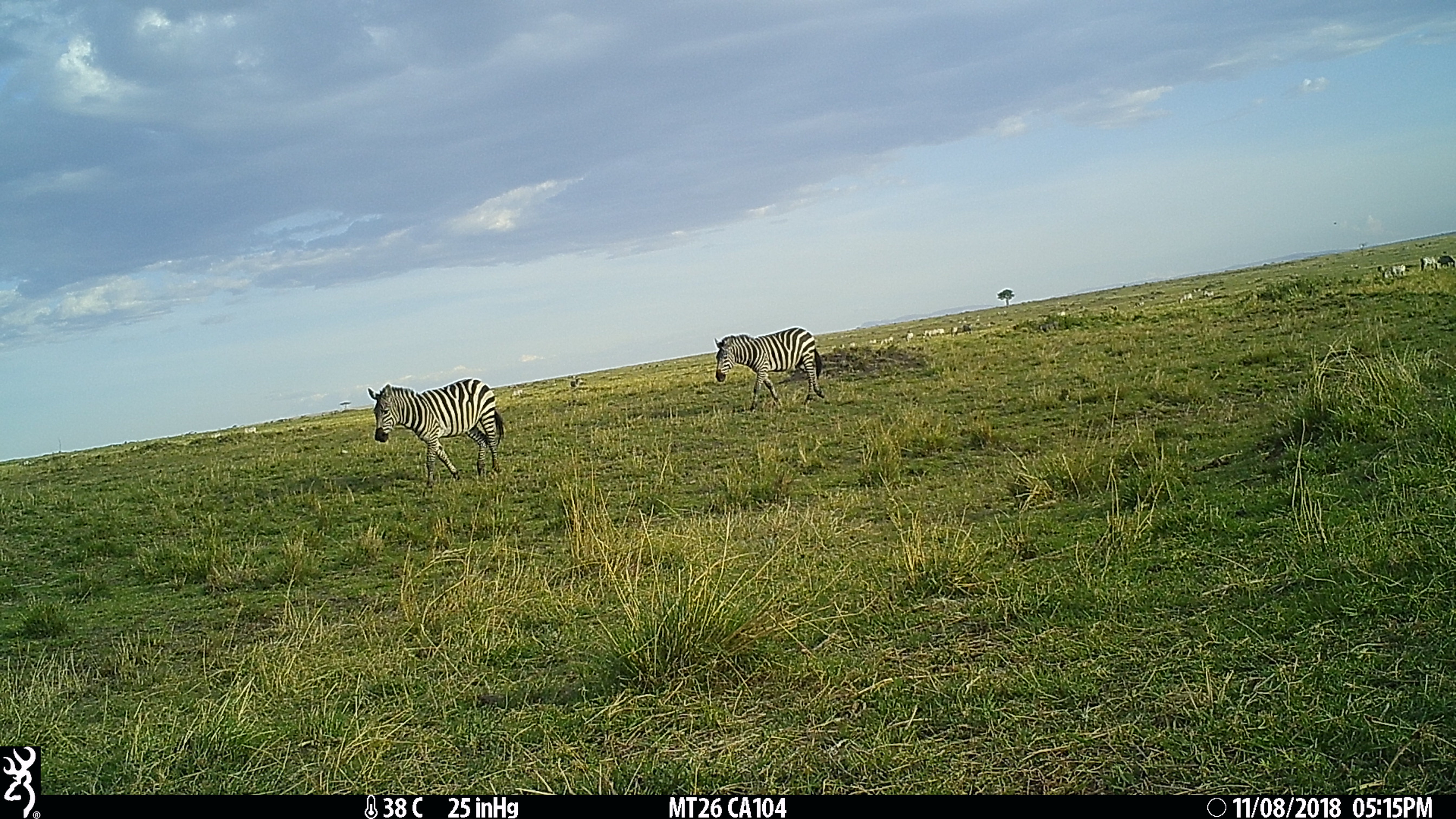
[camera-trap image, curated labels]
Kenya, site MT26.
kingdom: Animalia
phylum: Chordata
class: Mammalia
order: Perissodactyla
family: Equidae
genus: Equus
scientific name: Equus quagga burchellii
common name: burchell's zebra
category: zebra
Zebra (burchell's zebra) (Equus quagga burchellii).